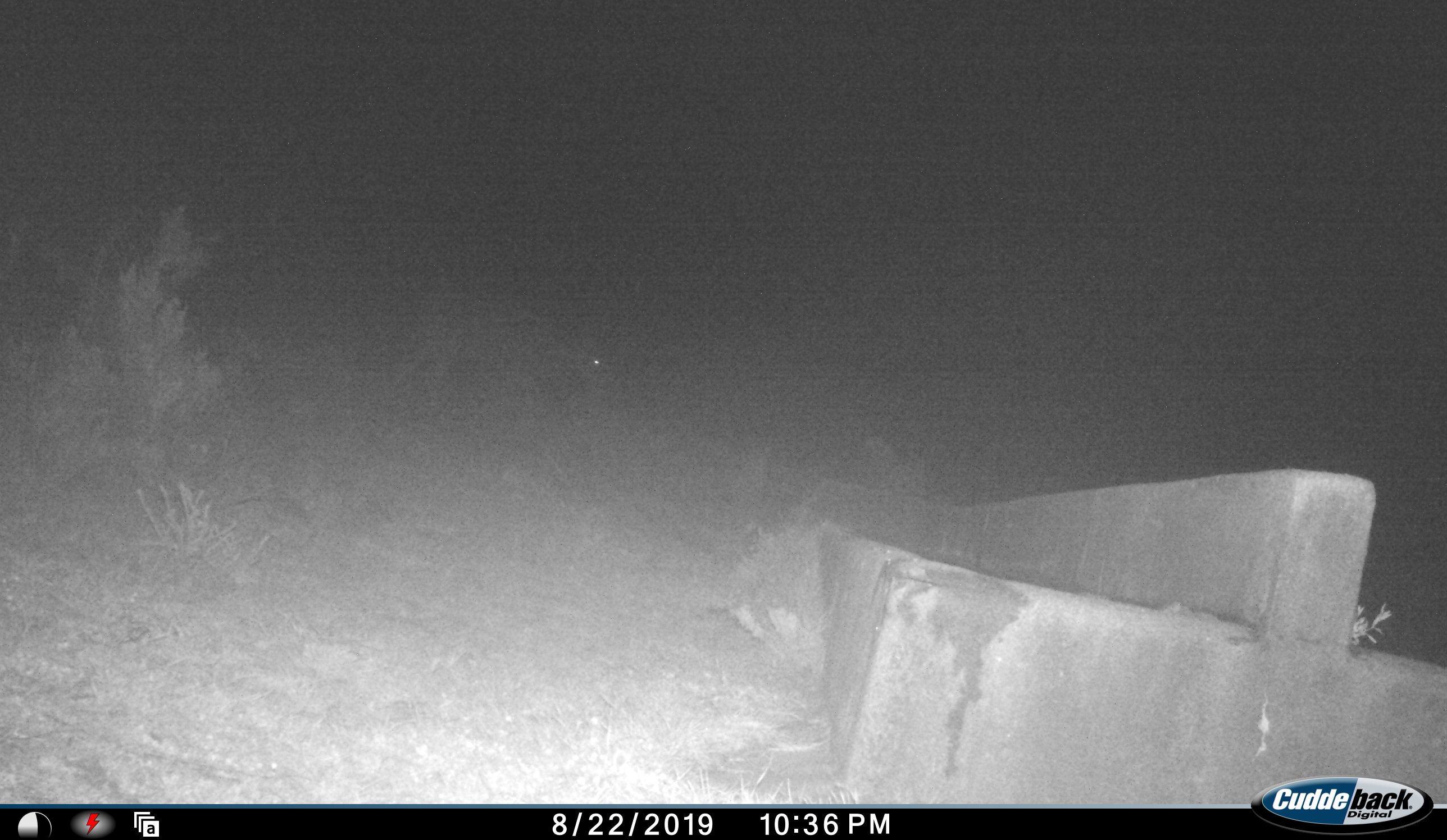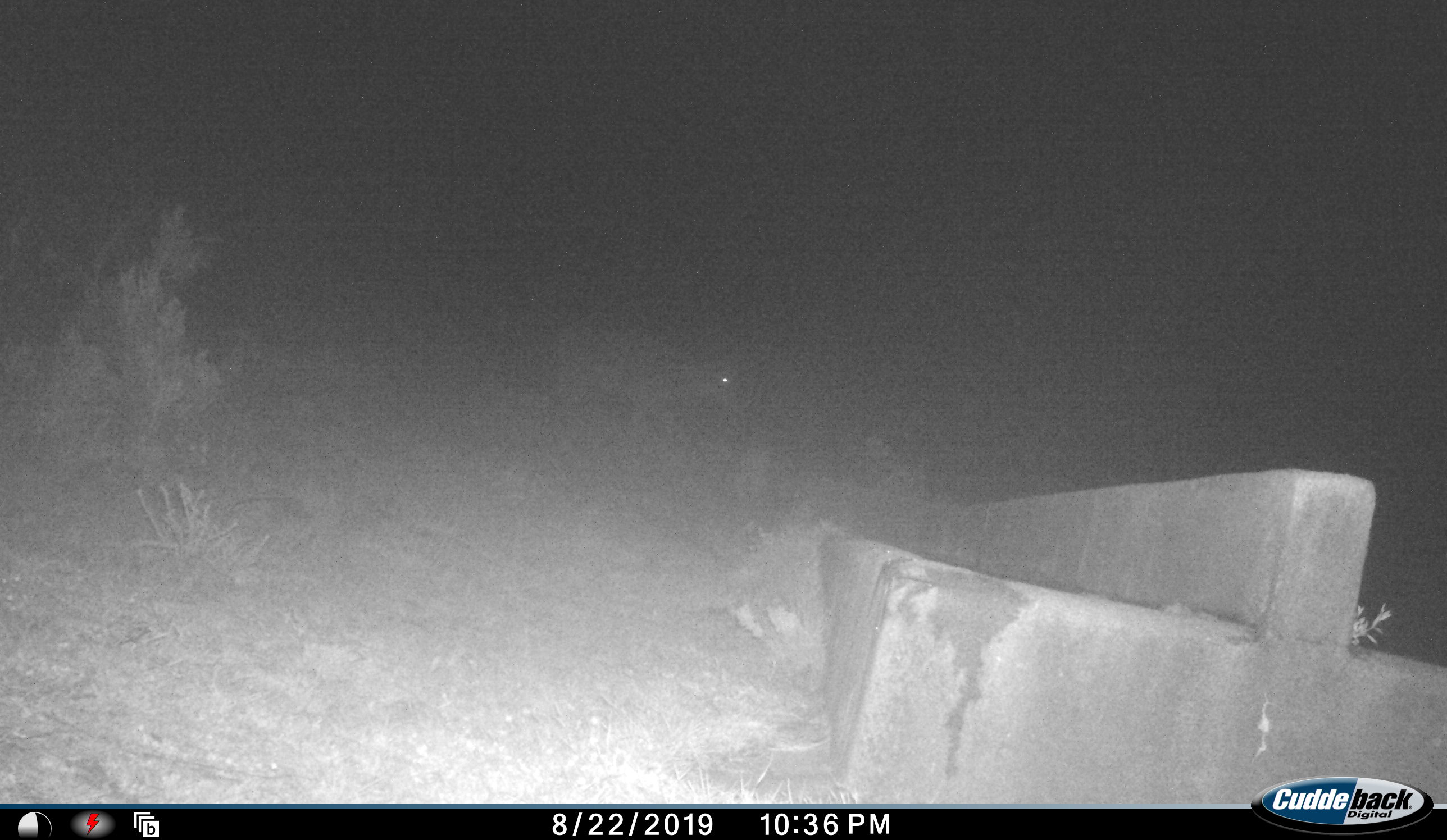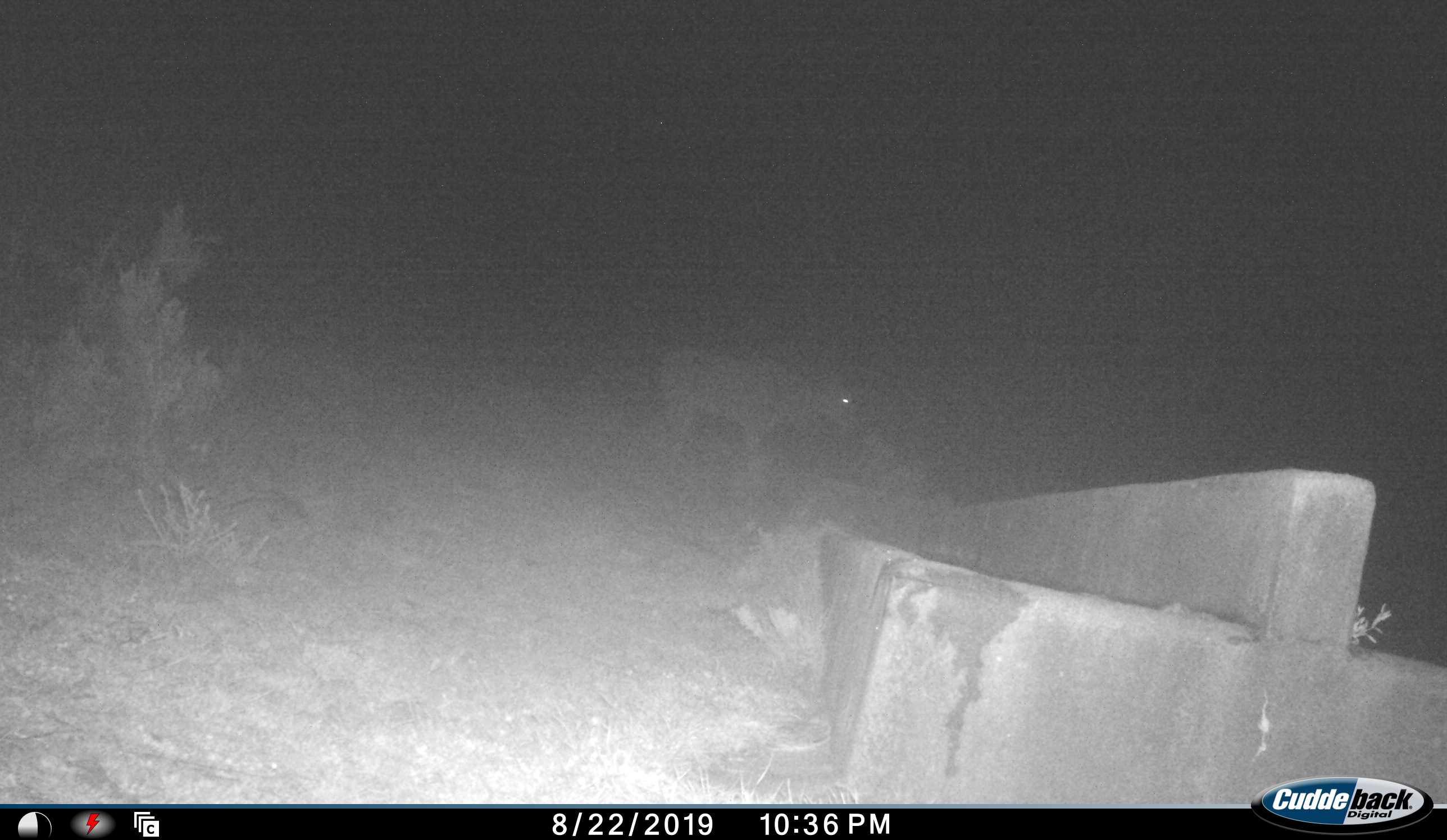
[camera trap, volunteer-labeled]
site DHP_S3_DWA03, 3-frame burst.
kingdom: Animalia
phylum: Chordata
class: Mammalia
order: Artiodactyla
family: Bovidae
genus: Tragelaphus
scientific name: Tragelaphus oryx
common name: eland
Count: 1.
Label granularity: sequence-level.